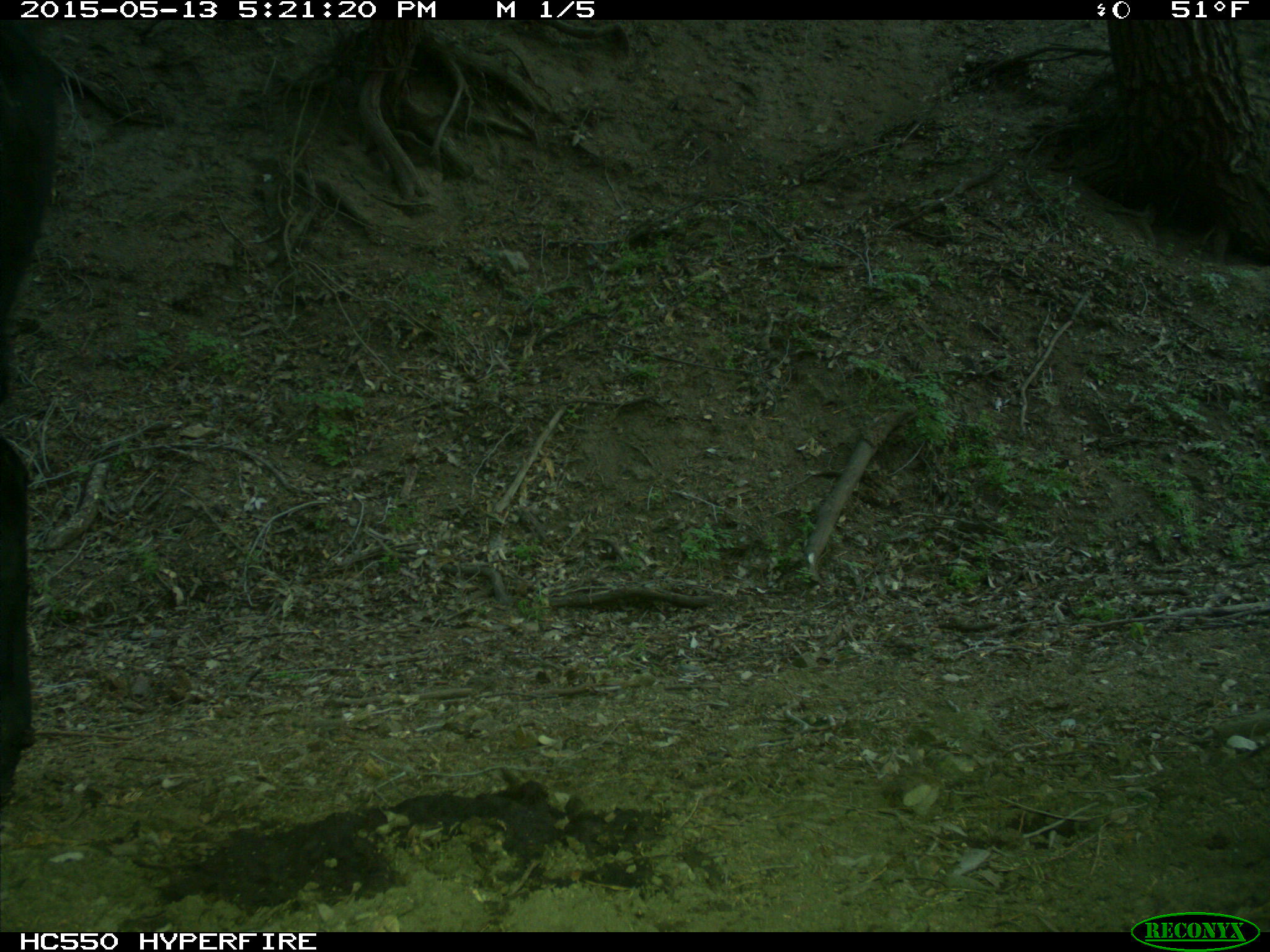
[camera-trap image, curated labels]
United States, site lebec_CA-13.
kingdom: Animalia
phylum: Chordata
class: Mammalia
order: Artiodactyla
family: Bovidae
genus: Bos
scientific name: Bos taurus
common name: domestic cow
Bos taurus (domestic cow).